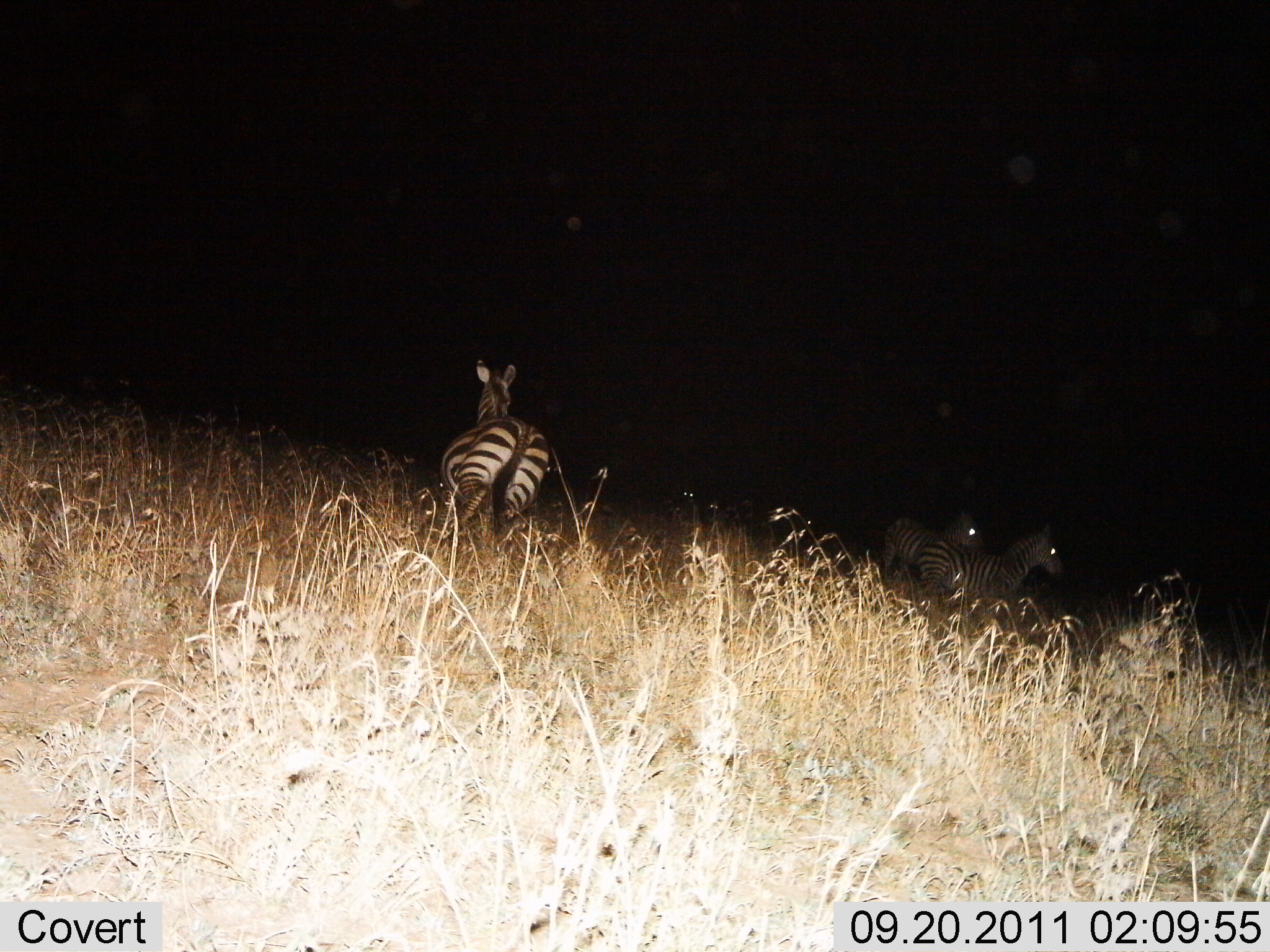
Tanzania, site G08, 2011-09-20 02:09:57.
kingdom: Animalia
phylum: Chordata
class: Mammalia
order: Perissodactyla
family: Equidae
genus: Equus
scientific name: Equus quagga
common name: plains zebra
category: zebra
Zebra (plains zebra) (Equus quagga), count 3. Behavior (volunteer vote fractions): standing 10%, resting 10%, moving 80%, interacting 0%. Young present (vote fraction): 0%. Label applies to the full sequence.